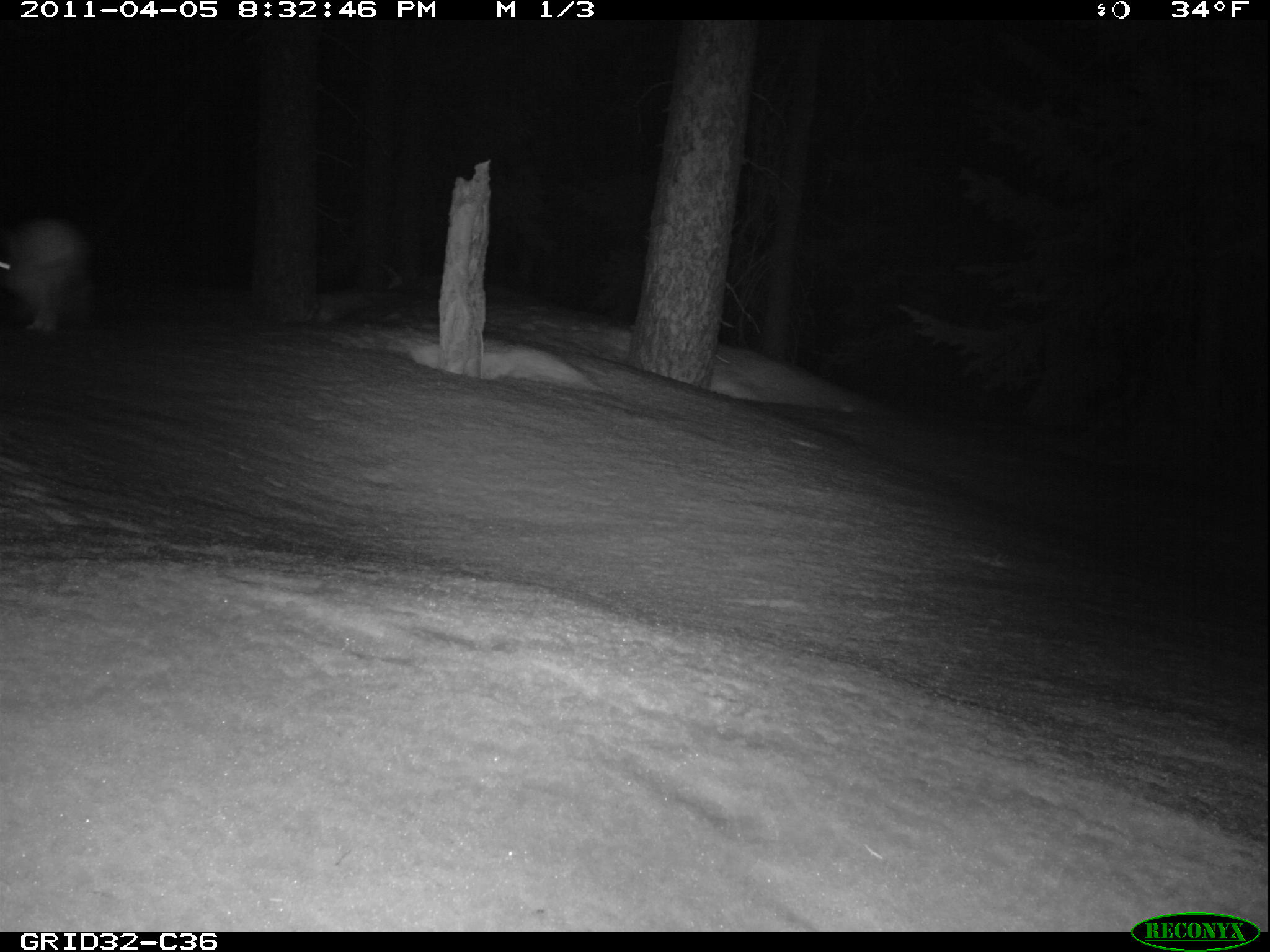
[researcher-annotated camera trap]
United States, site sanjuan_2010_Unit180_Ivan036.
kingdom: Animalia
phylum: Chordata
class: Mammalia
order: Lagomorpha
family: Leporidae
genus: Lepus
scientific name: Lepus americanus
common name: snowshoe hare